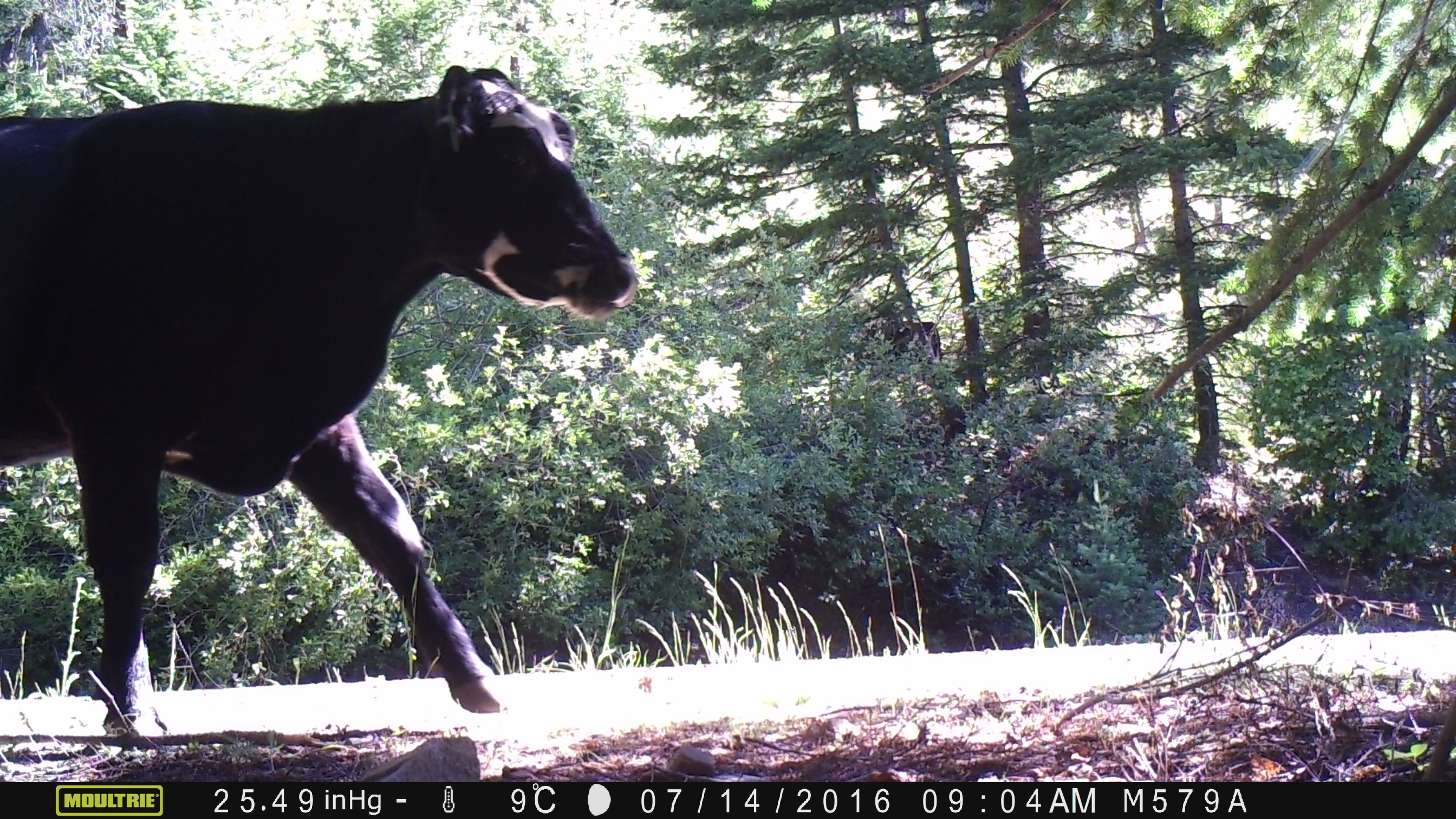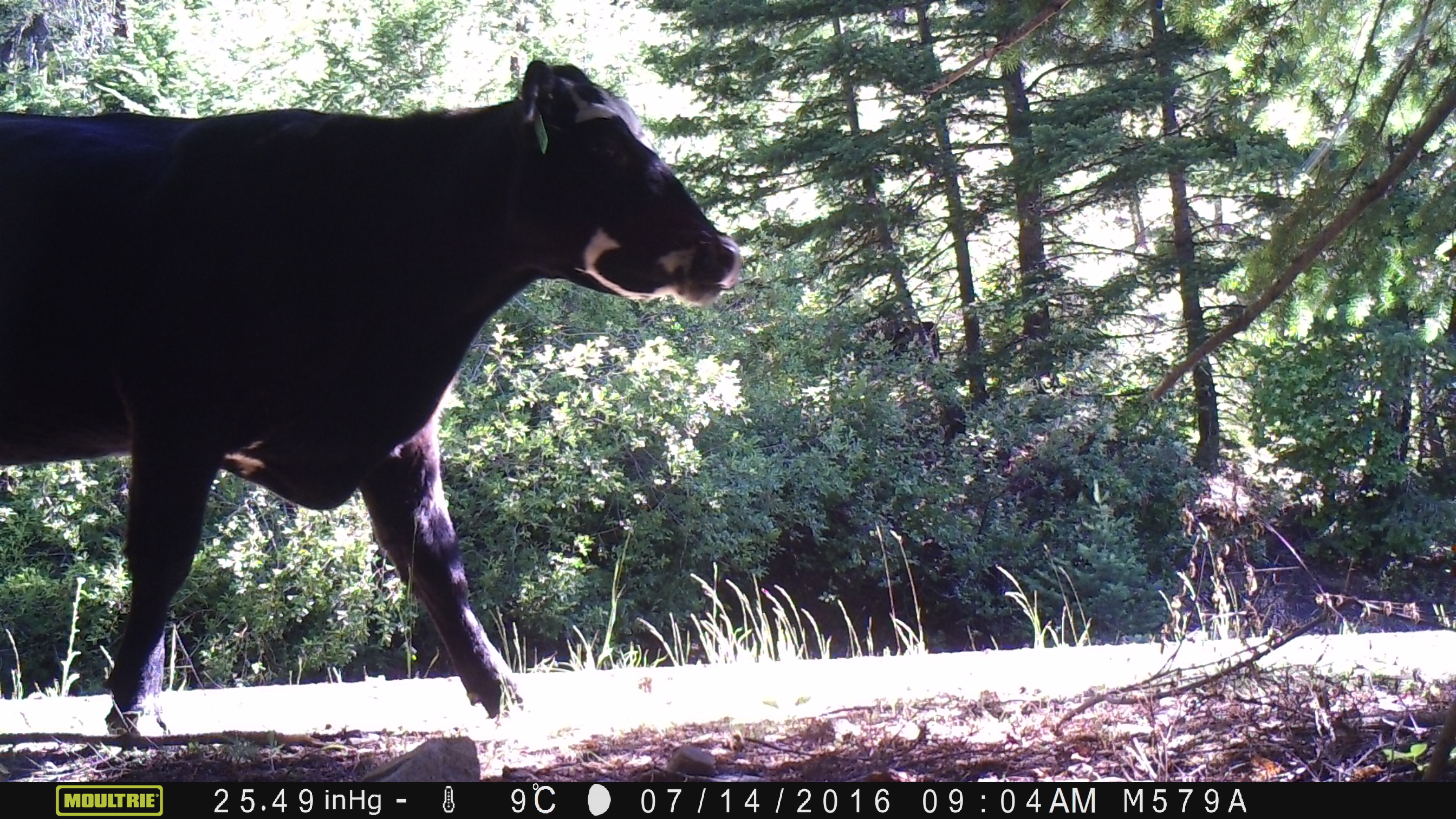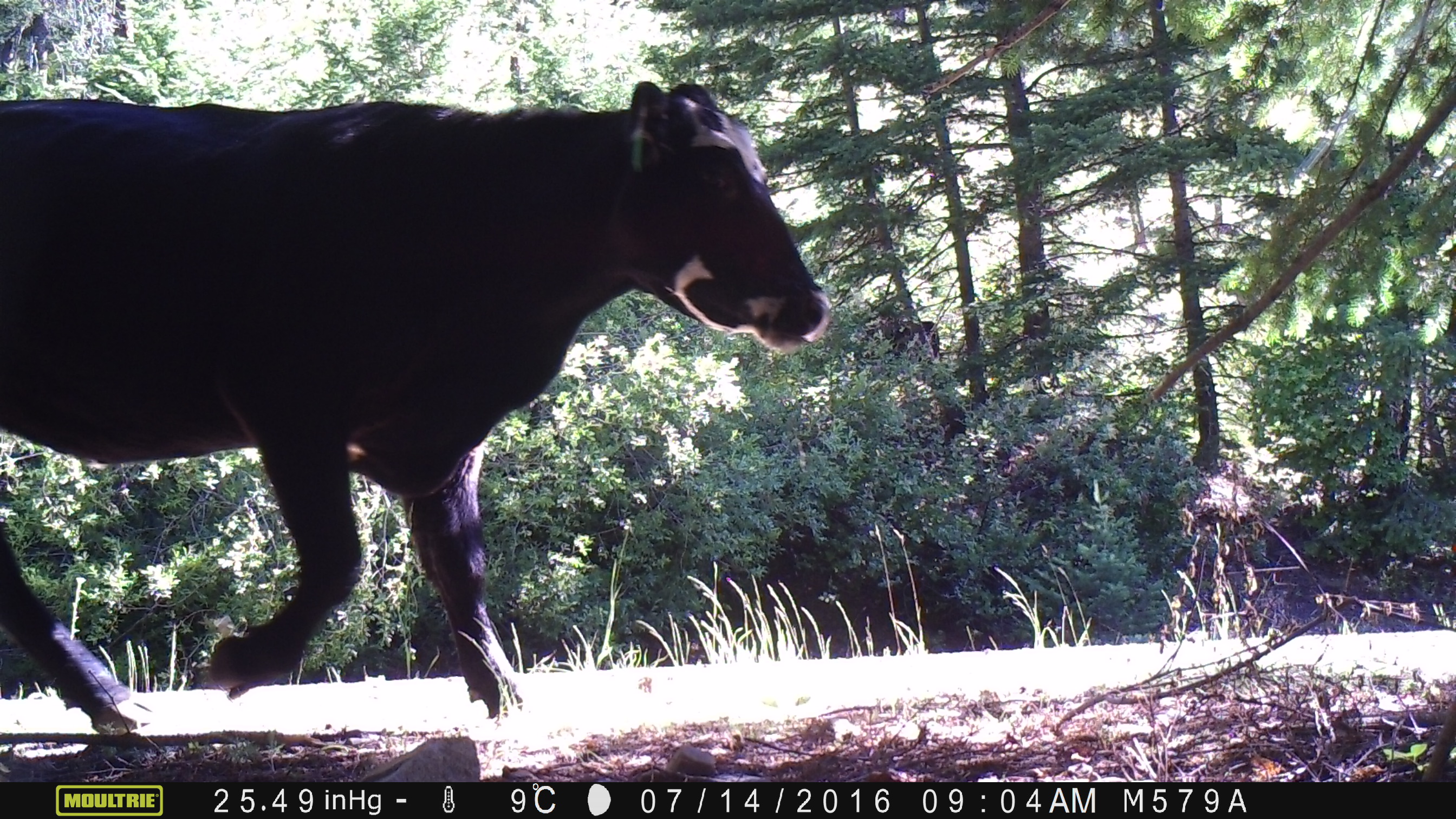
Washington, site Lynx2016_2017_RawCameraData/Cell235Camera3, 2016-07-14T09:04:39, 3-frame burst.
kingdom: Animalia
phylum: Chordata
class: Mammalia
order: Artiodactyla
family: Bovidae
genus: Bos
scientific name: Bos taurus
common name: domestic cattle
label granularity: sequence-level